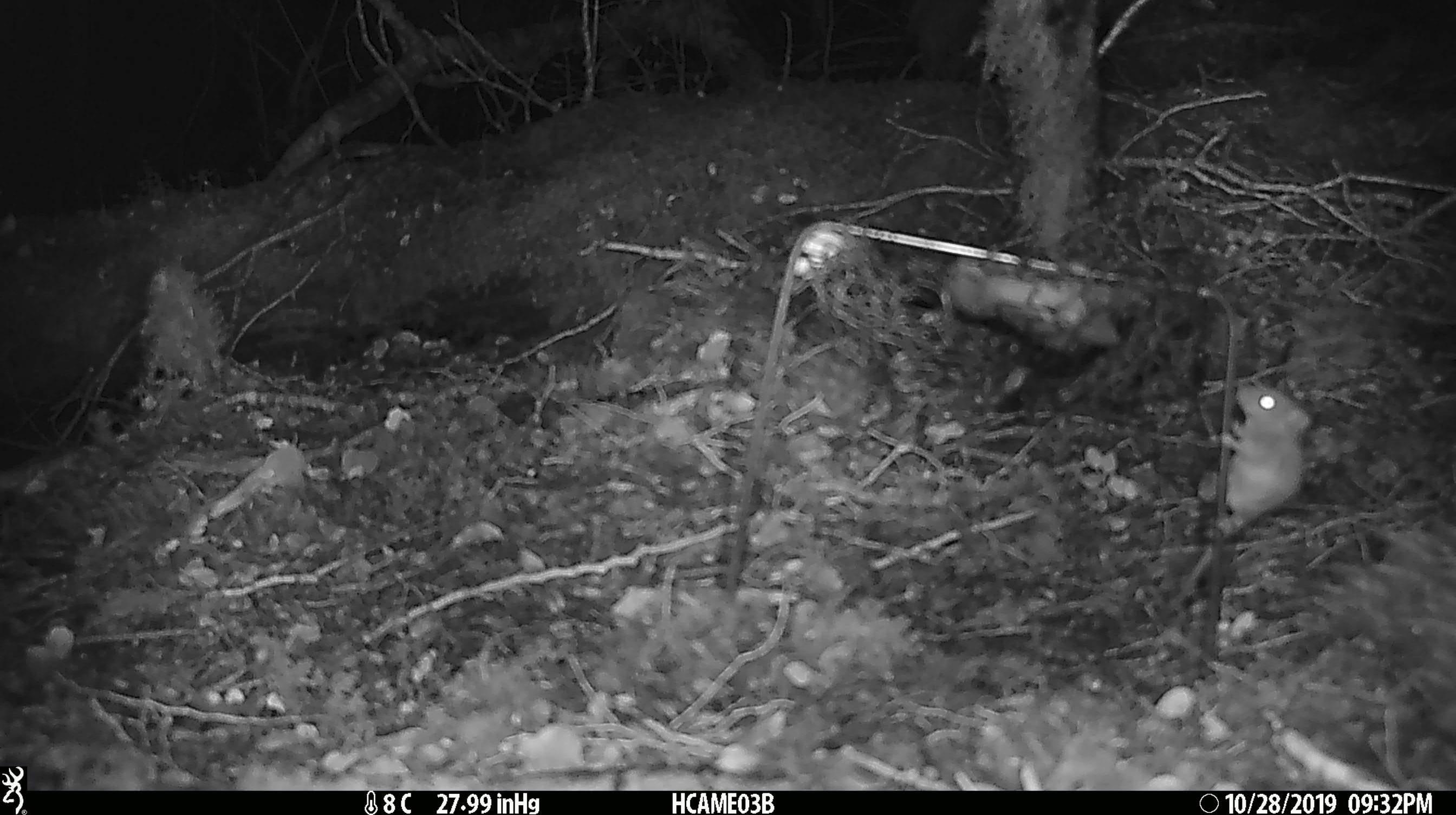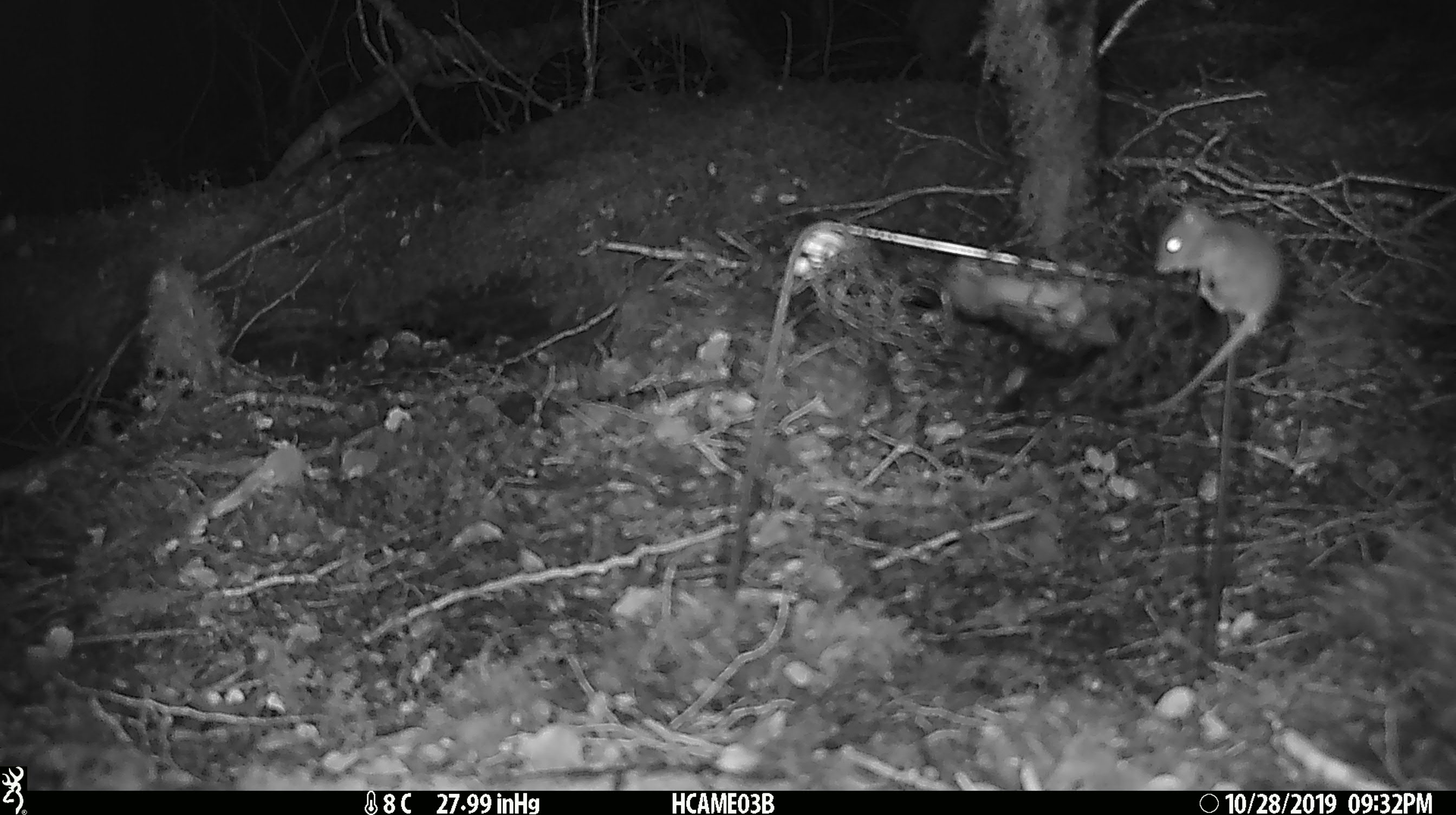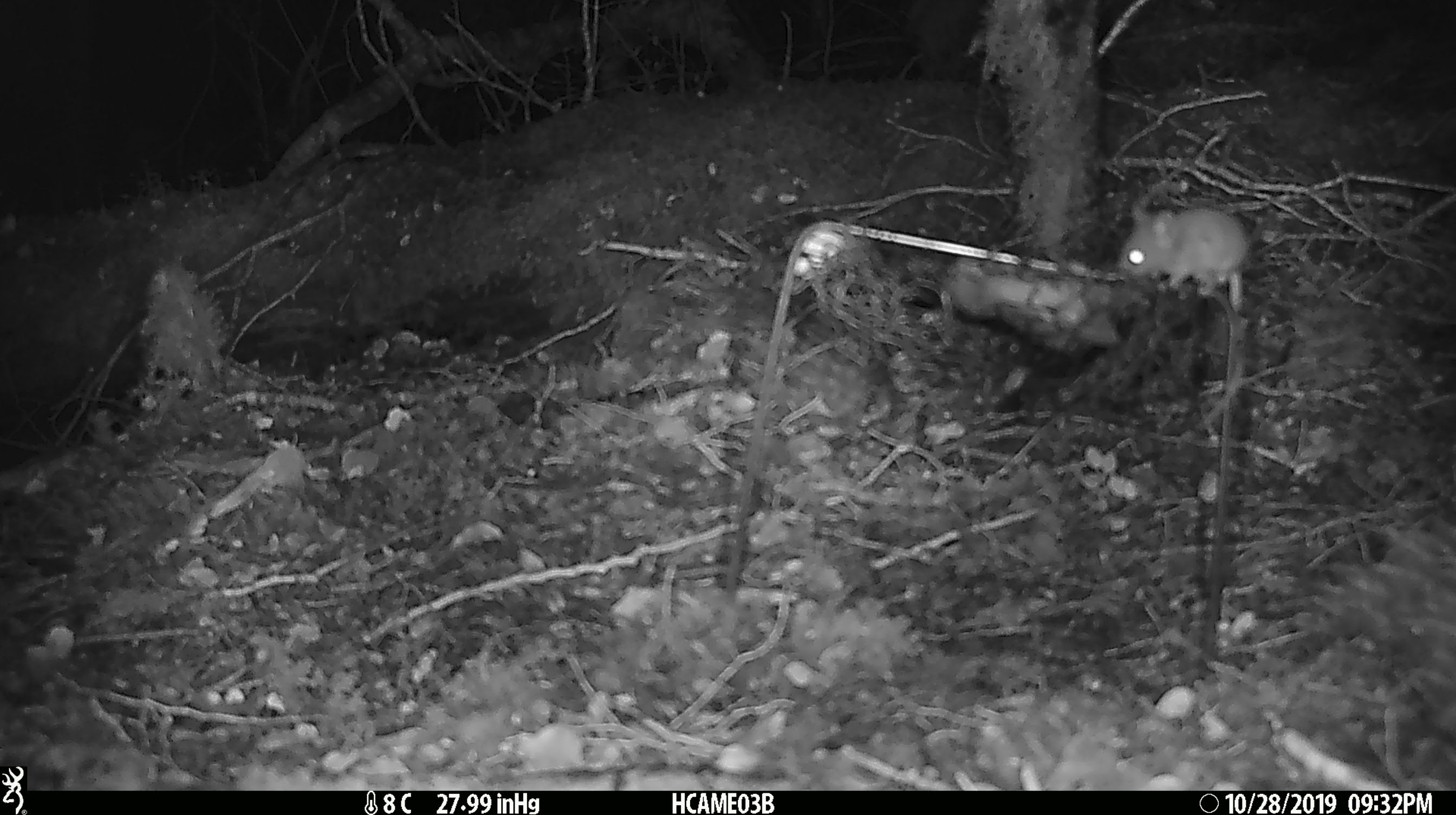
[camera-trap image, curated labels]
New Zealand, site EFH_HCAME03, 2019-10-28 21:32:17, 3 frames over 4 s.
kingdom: Animalia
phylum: Chordata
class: Mammalia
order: Rodentia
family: Muridae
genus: Mus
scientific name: Mus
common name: mouse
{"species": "mouse (Mus)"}